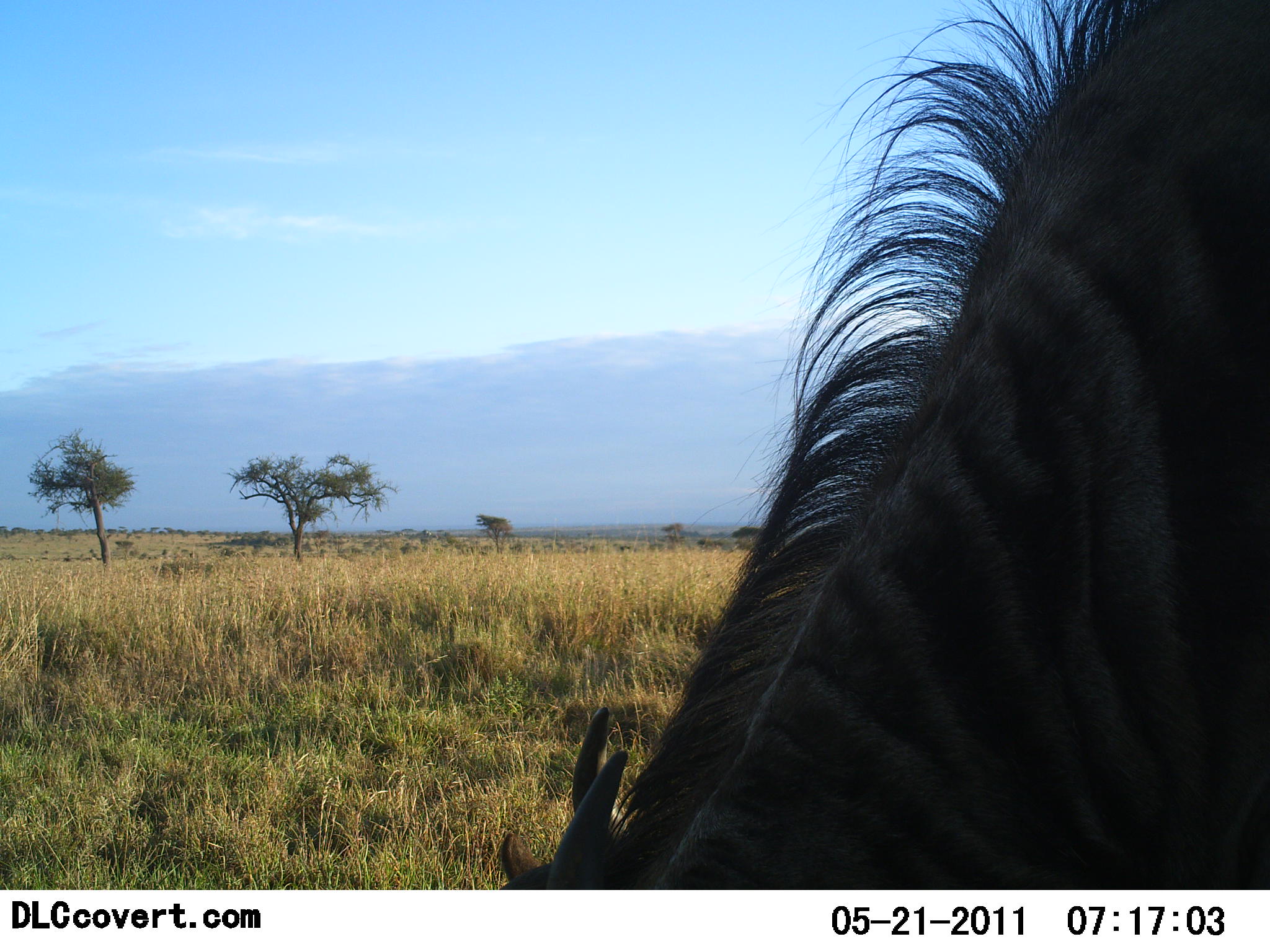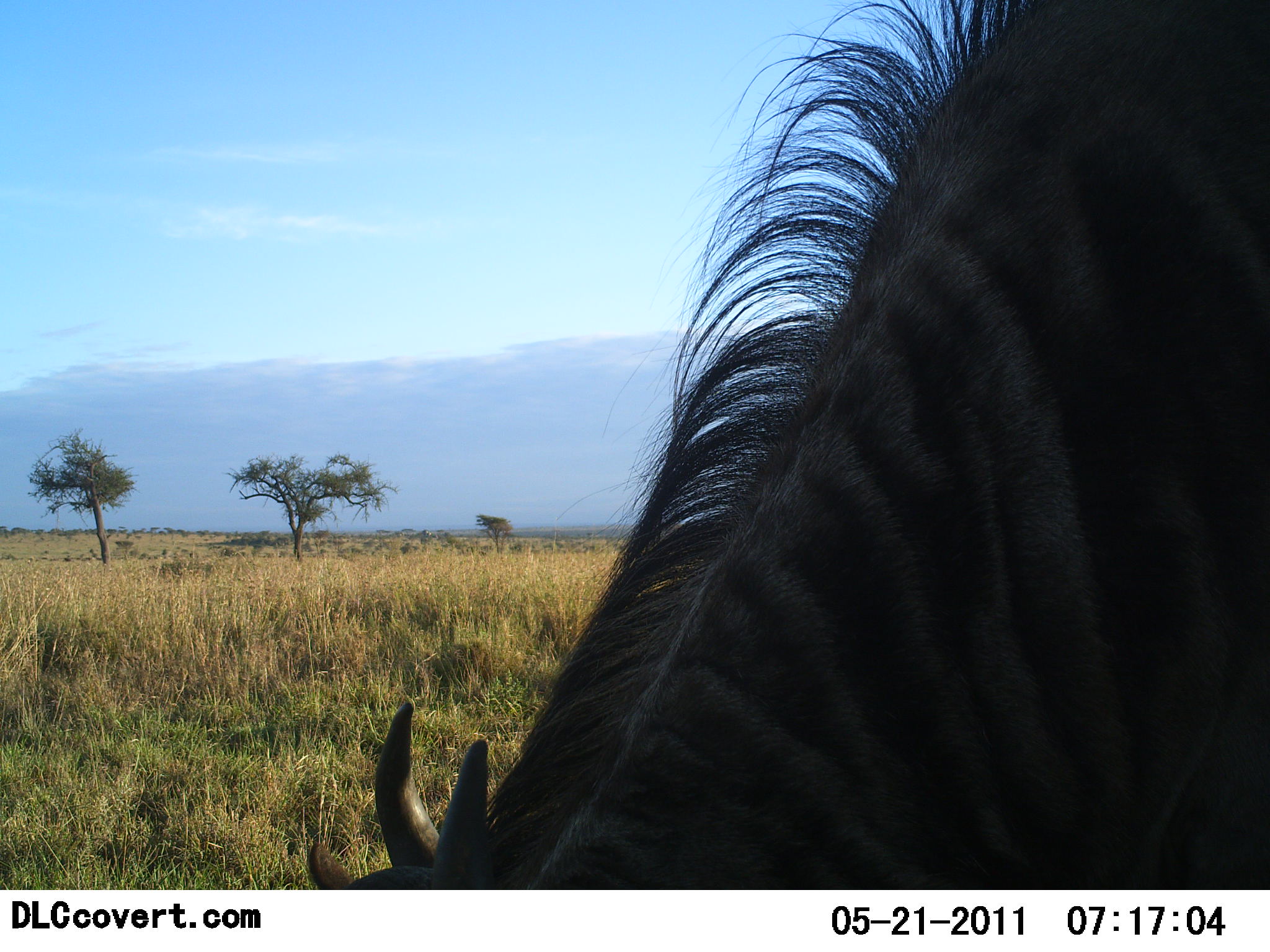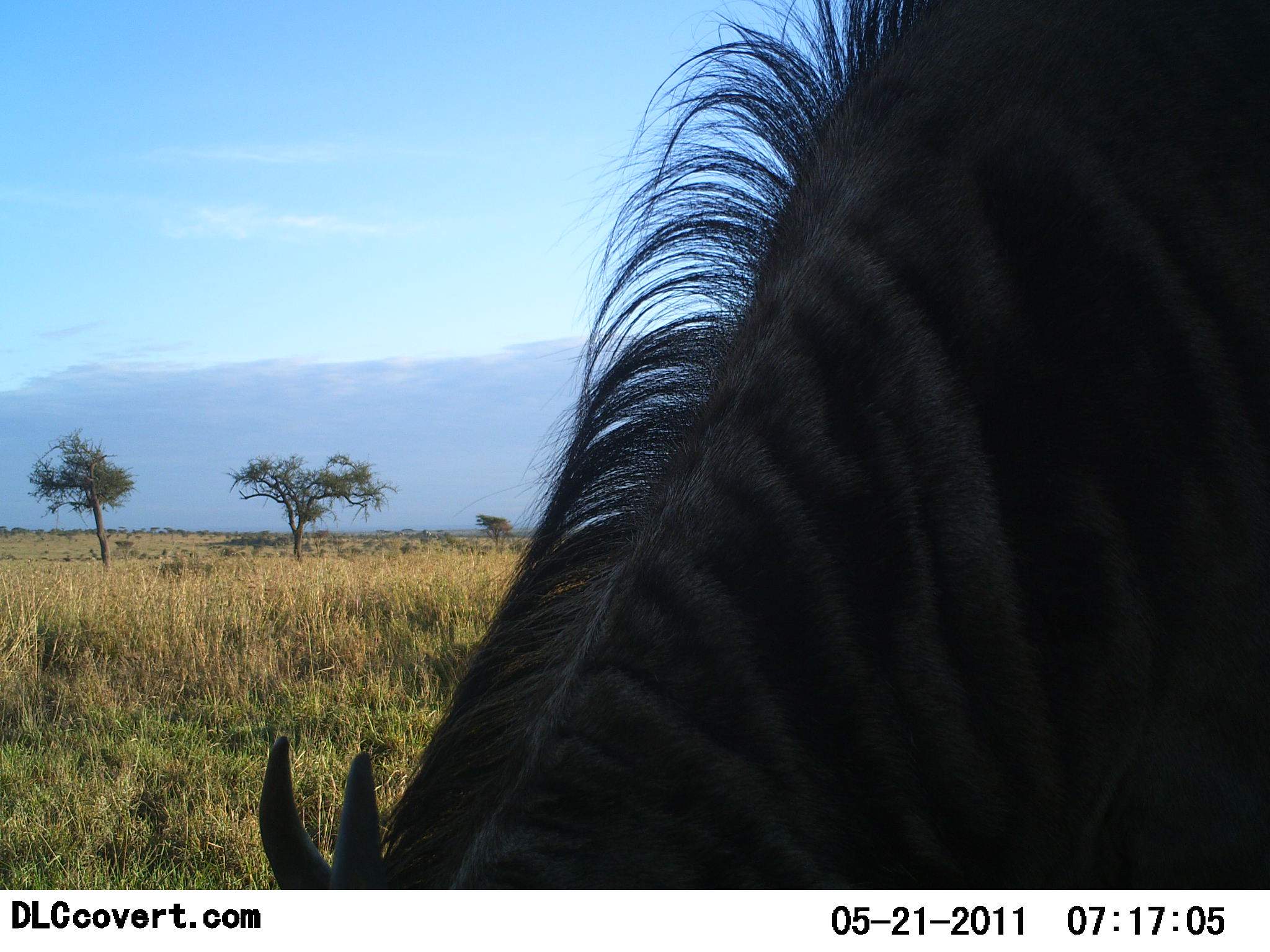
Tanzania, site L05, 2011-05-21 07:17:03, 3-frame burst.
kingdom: Animalia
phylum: Chordata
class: Mammalia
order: Artiodactyla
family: Bovidae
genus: Connochaetes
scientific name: Connochaetes taurinus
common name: blue wildebeest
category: wildebeest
Wildebeest (blue wildebeest) (Connochaetes taurinus), count 1. Behavior (volunteer vote fractions): standing 20%, resting 0%, moving 10%, interacting 0%. Young present (vote fraction): 0%. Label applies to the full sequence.